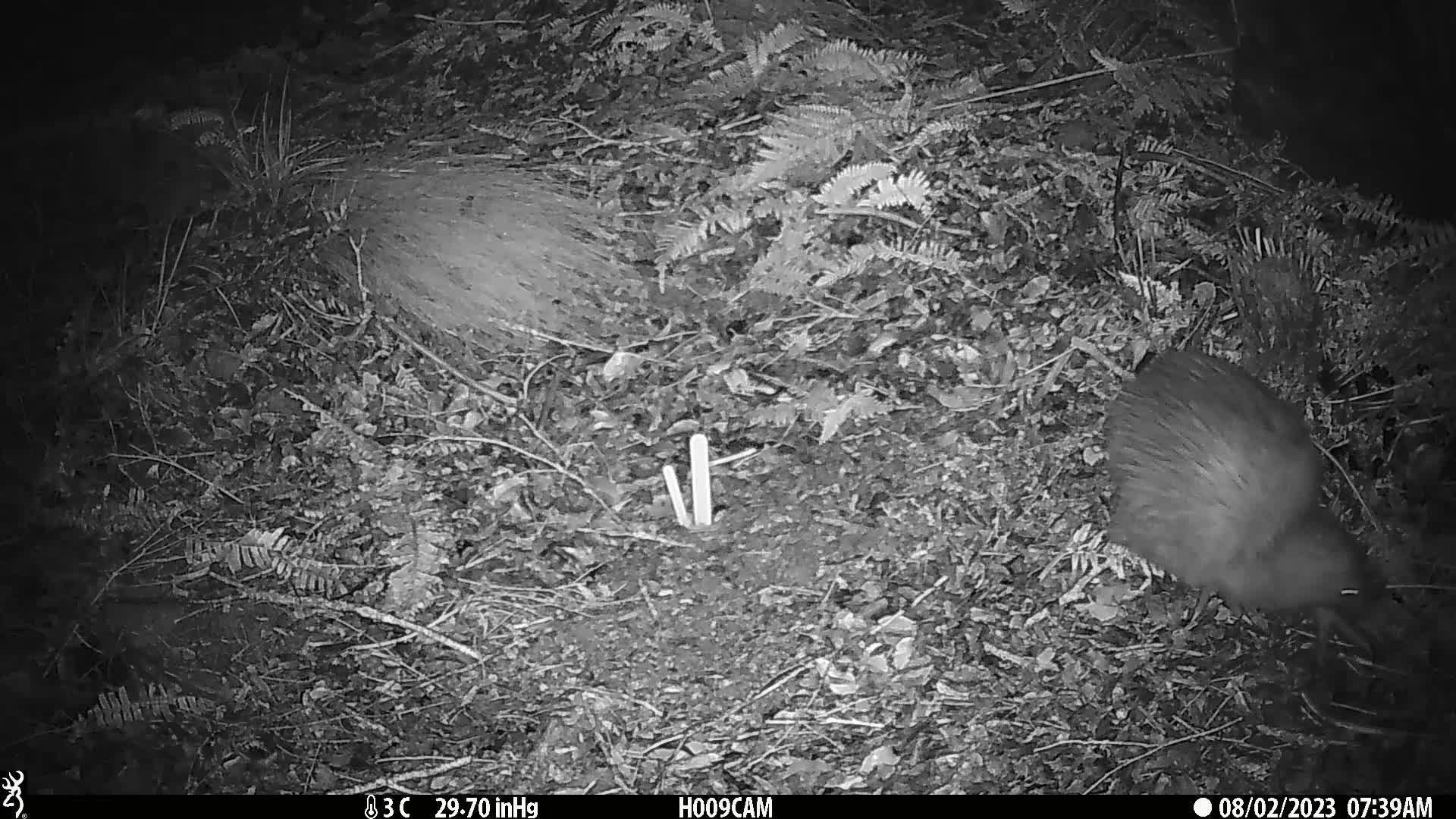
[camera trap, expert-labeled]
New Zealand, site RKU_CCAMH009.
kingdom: Animalia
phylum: Chordata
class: Aves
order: Apterygiformes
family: Apterygidae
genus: Apteryx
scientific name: Apteryx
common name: kiwi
Kiwi (Apteryx).